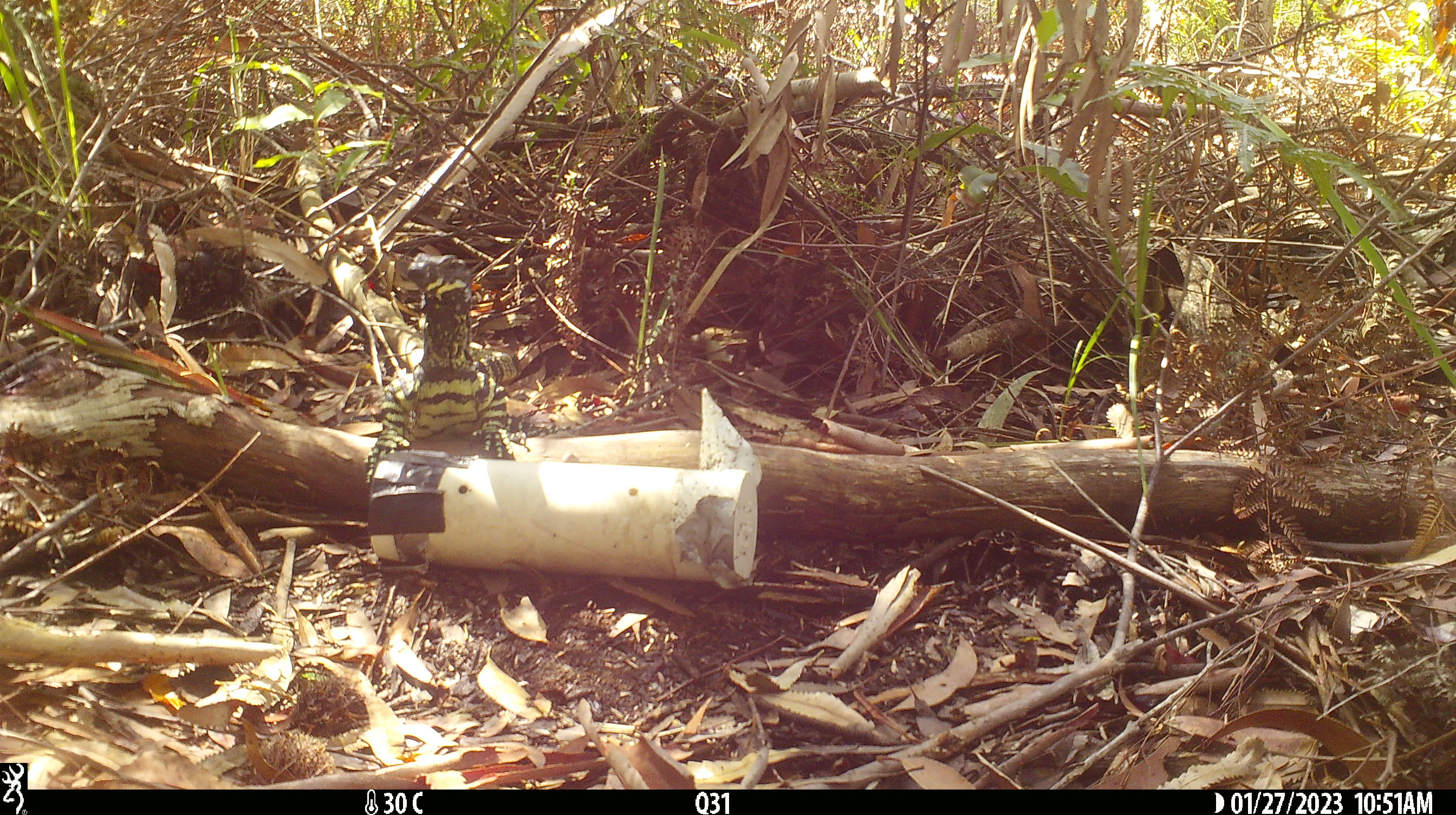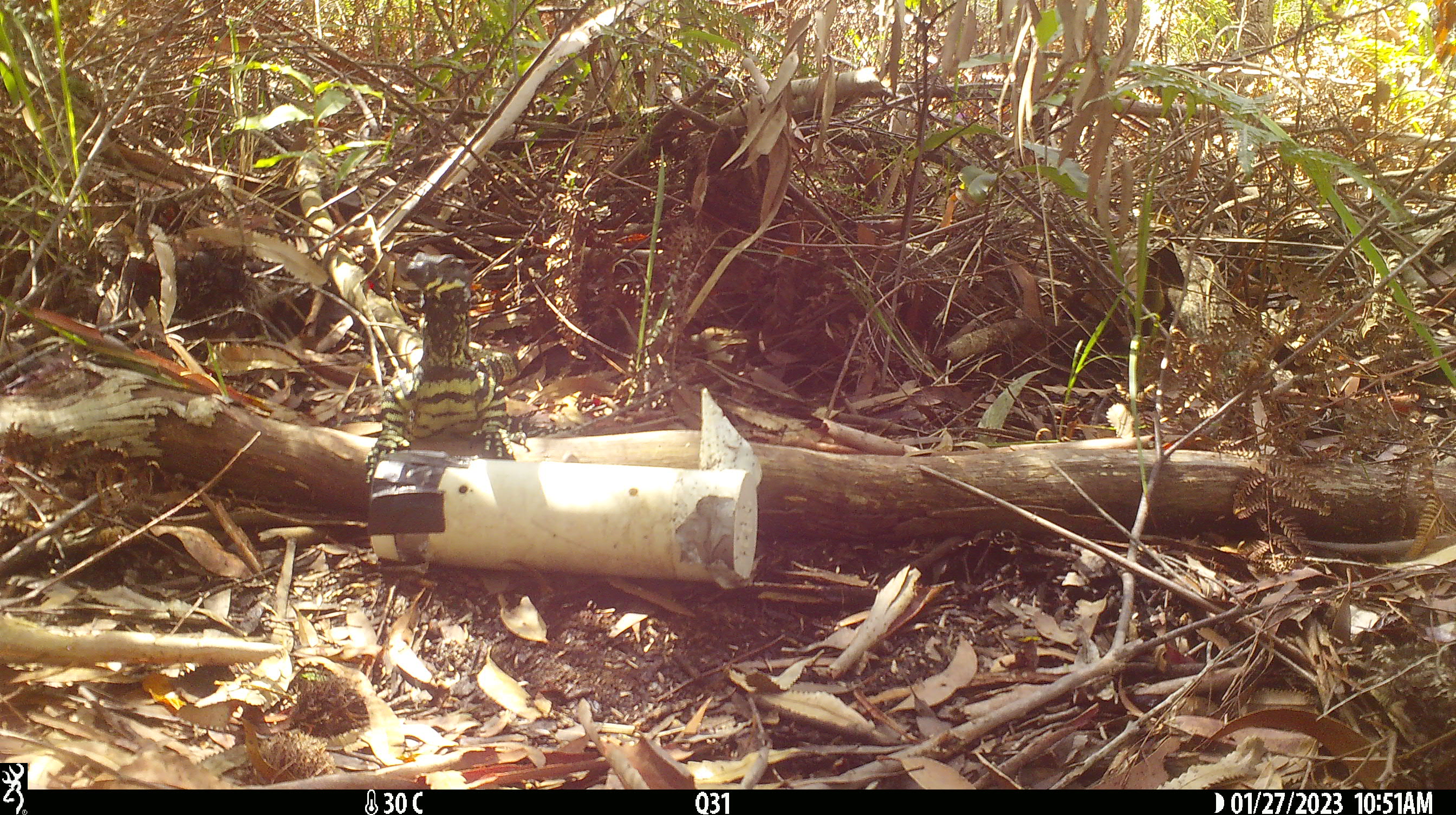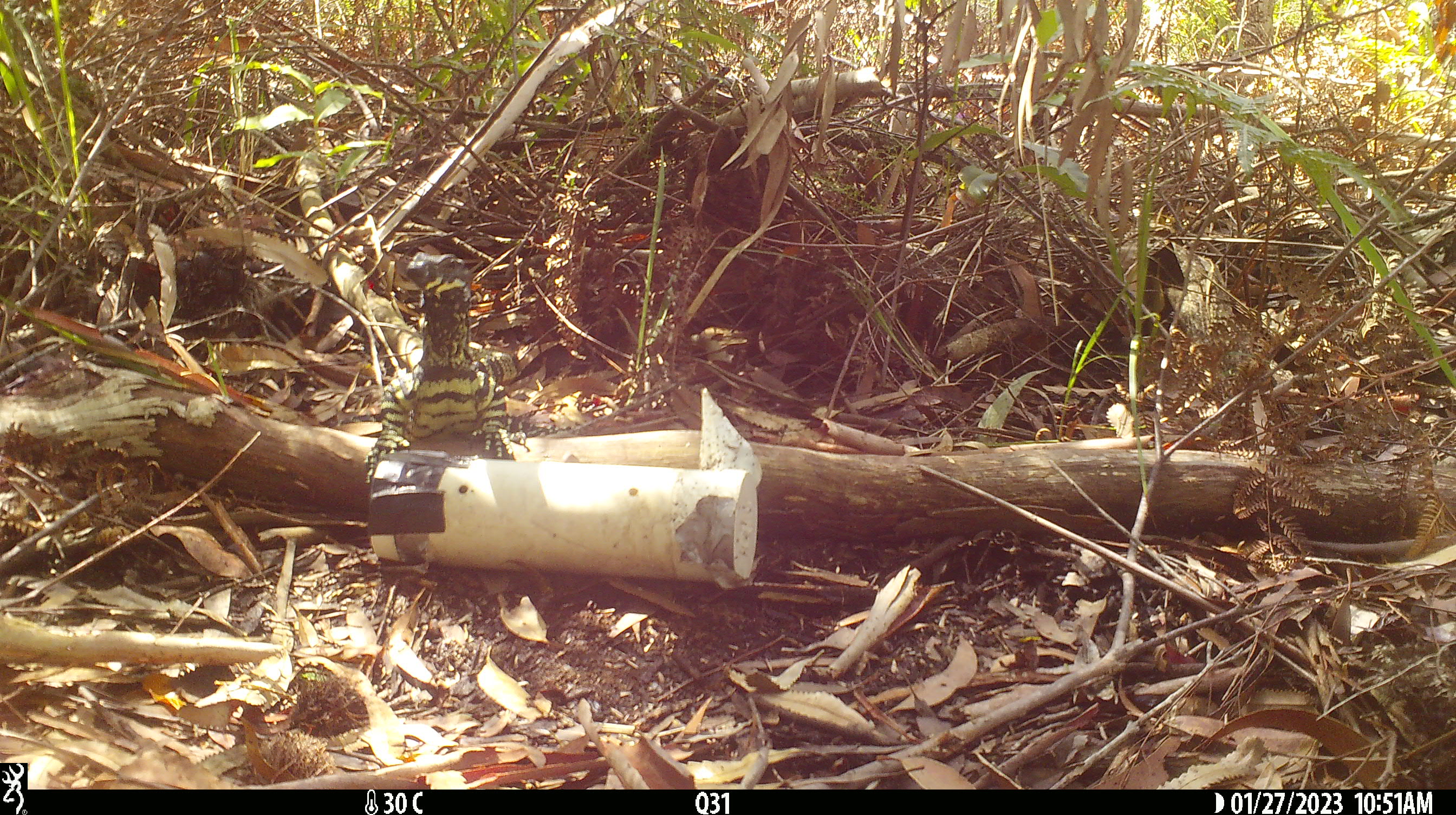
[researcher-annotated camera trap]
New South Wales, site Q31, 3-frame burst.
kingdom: Animalia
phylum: Chordata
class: Reptilia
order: Squamata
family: Varanidae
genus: Varanus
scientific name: Varanus varius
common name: lace monitor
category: goanna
Goanna (lace monitor) (Varanus varius).